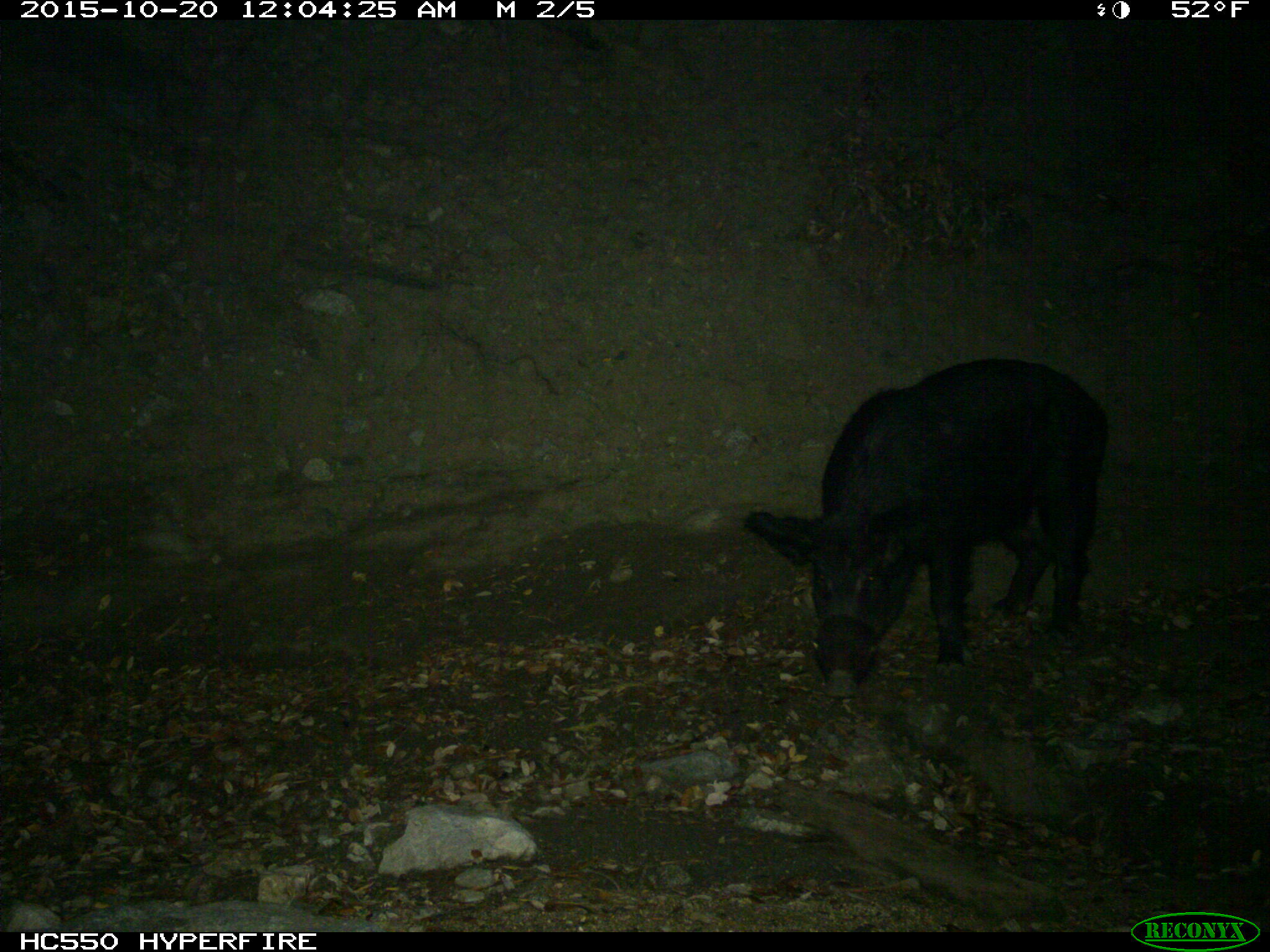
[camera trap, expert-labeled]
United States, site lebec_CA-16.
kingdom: Animalia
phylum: Chordata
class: Mammalia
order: Artiodactyla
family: Suidae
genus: Sus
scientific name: Sus scrofa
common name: wild boar